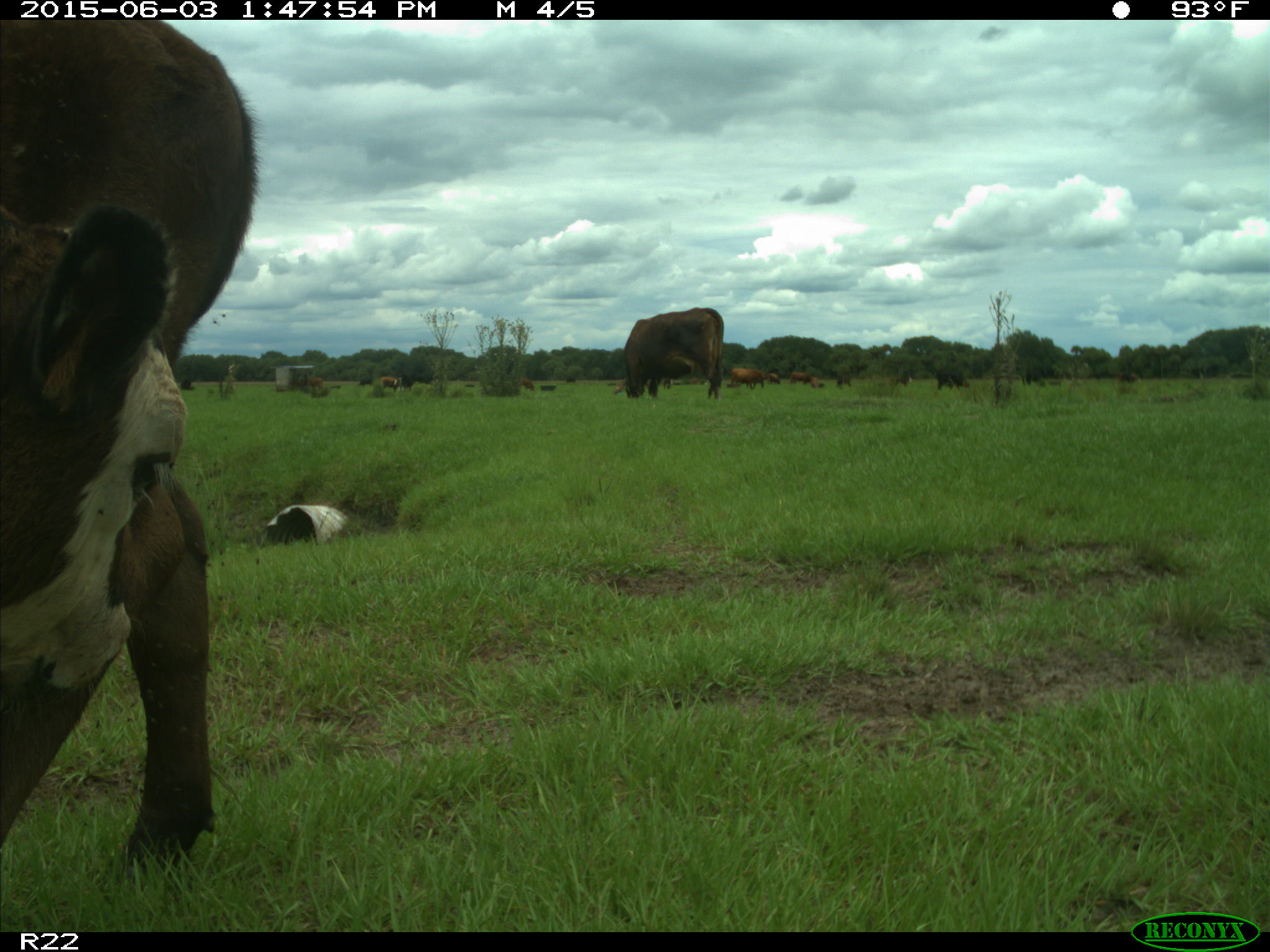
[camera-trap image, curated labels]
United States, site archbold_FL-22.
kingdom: Animalia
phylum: Chordata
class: Mammalia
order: Artiodactyla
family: Bovidae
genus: Bos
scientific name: Bos taurus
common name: domestic cow